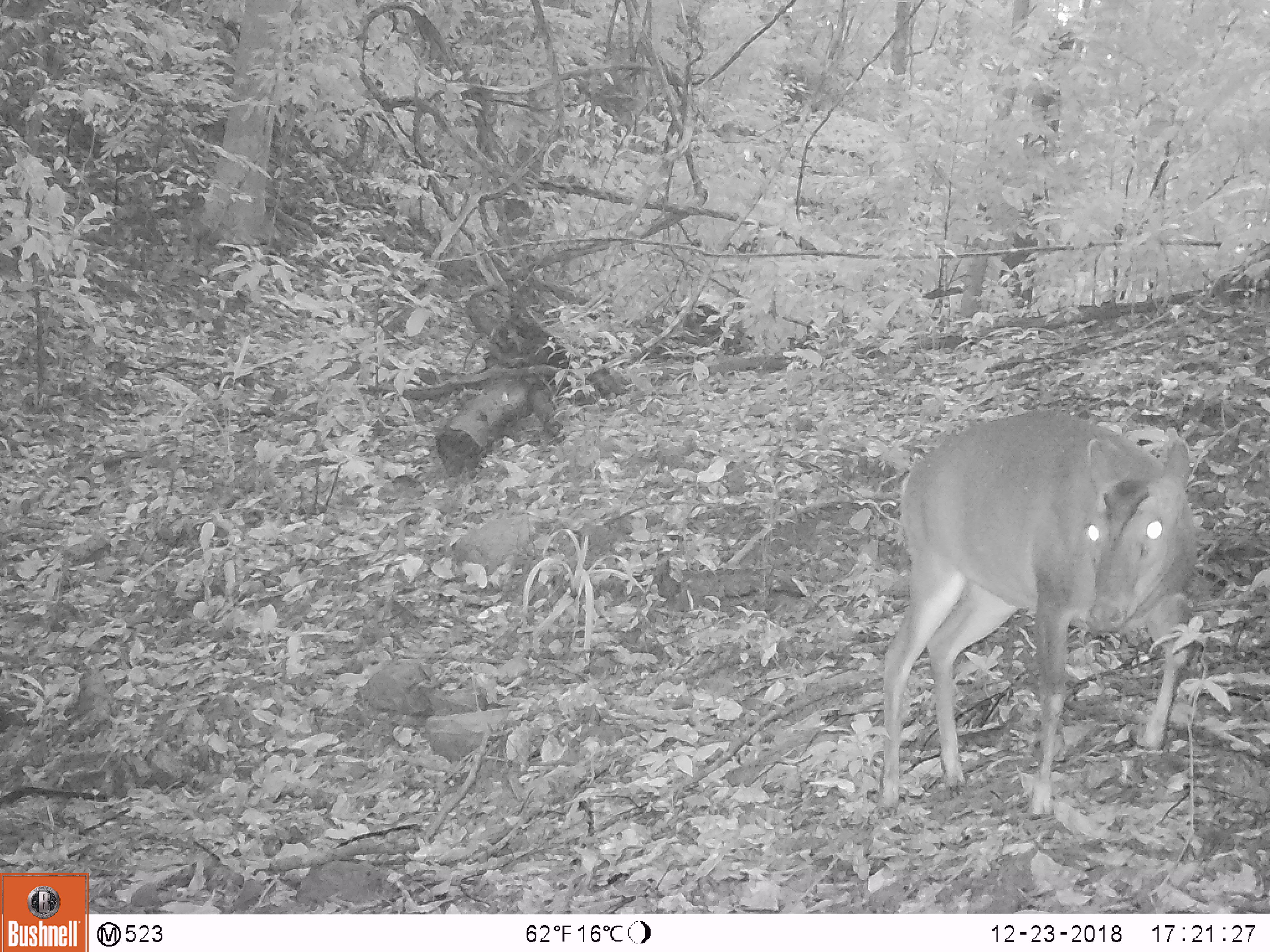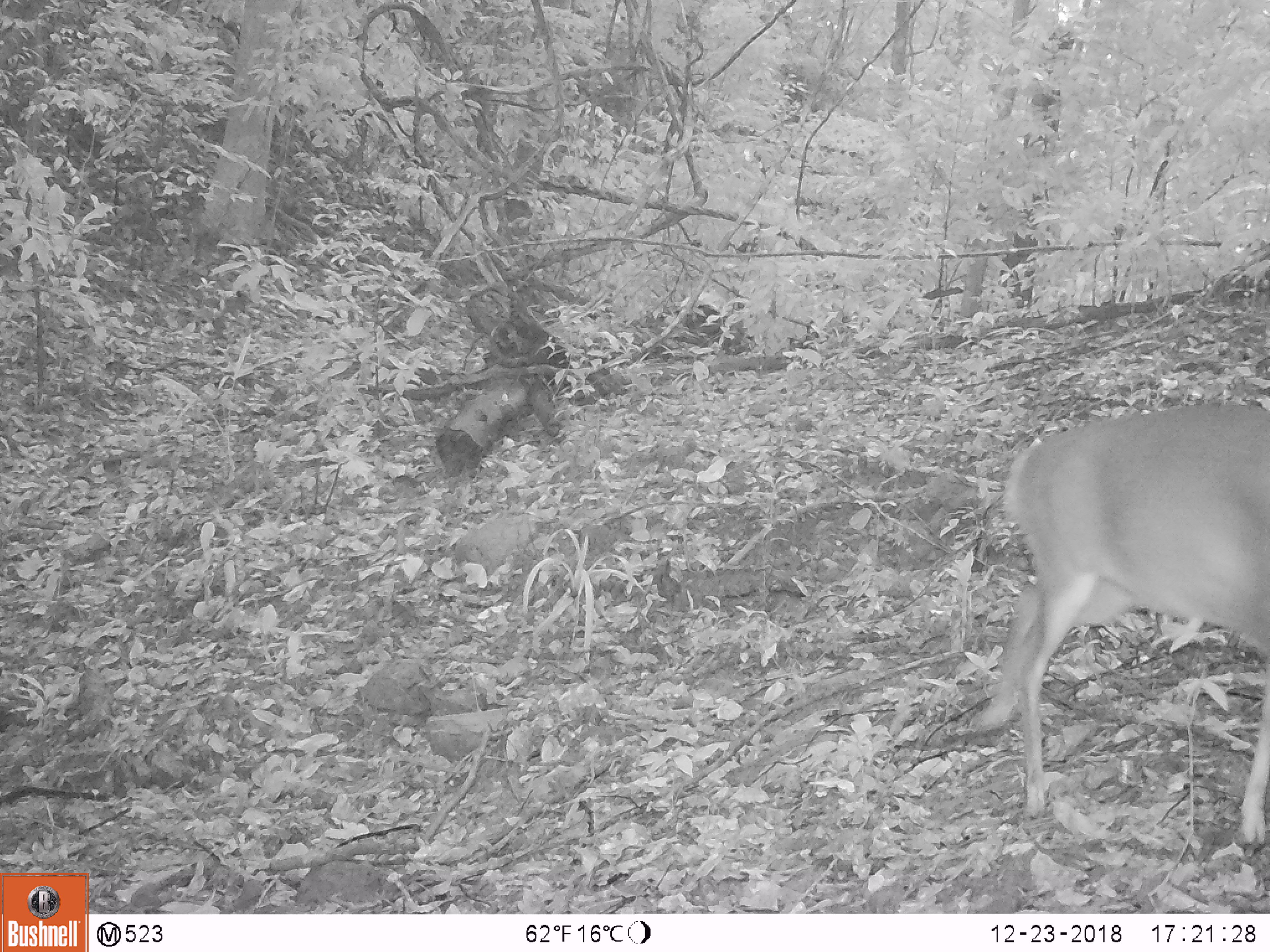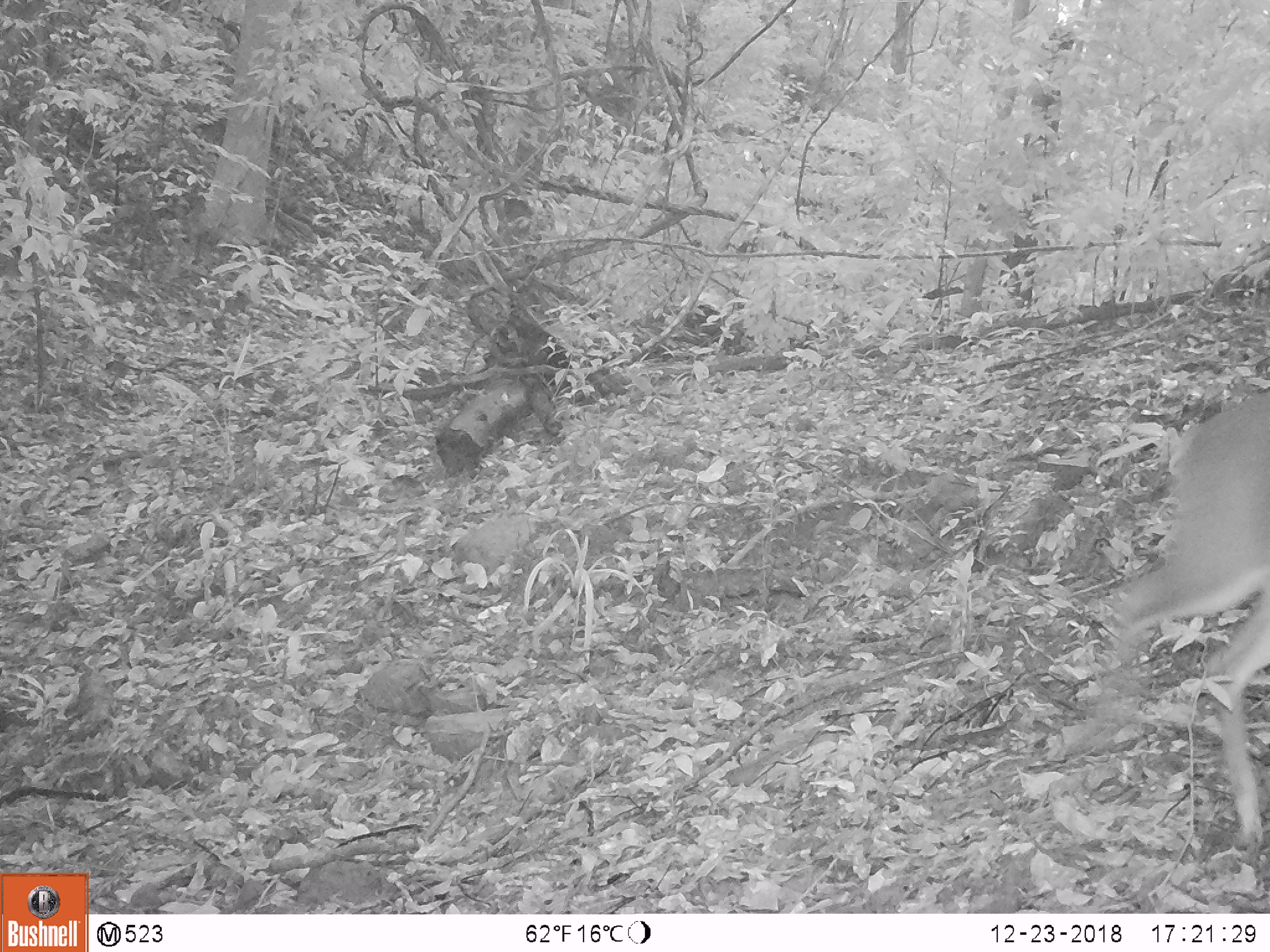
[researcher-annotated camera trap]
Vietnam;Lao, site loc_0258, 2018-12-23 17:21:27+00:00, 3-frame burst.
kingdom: Animalia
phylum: Chordata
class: Mammalia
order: Artiodactyla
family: Cervidae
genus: Muntiacus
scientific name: Muntiacus vuquangensis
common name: large-antlered muntjac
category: large antlered muntjac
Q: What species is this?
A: Large antlered muntjac (large-antlered muntjac) (Muntiacus vuquangensis).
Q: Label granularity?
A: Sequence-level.